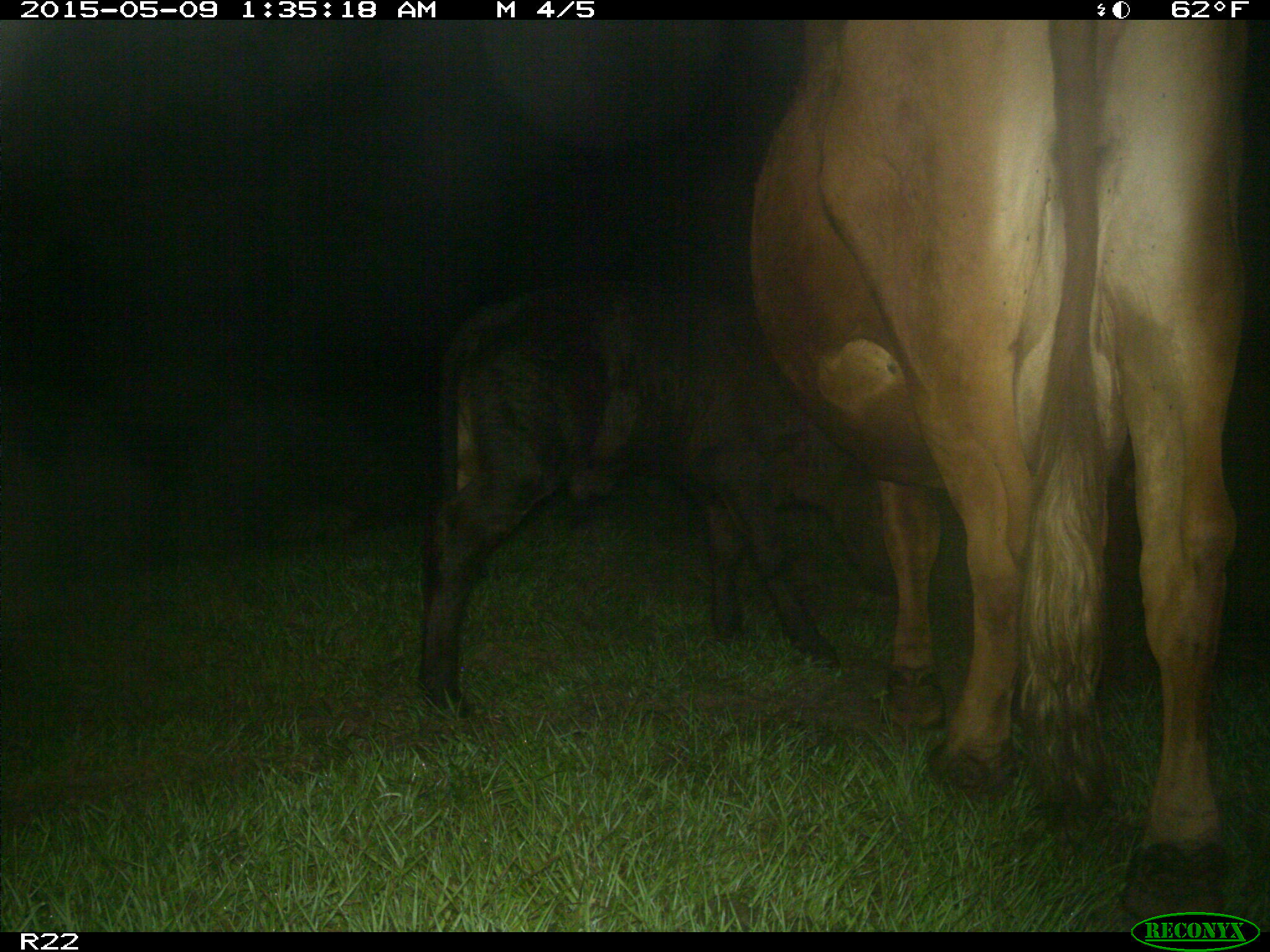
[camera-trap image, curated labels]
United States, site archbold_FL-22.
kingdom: Animalia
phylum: Chordata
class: Mammalia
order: Artiodactyla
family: Bovidae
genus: Bos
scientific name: Bos taurus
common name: domestic cow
Bos taurus (domestic cow).